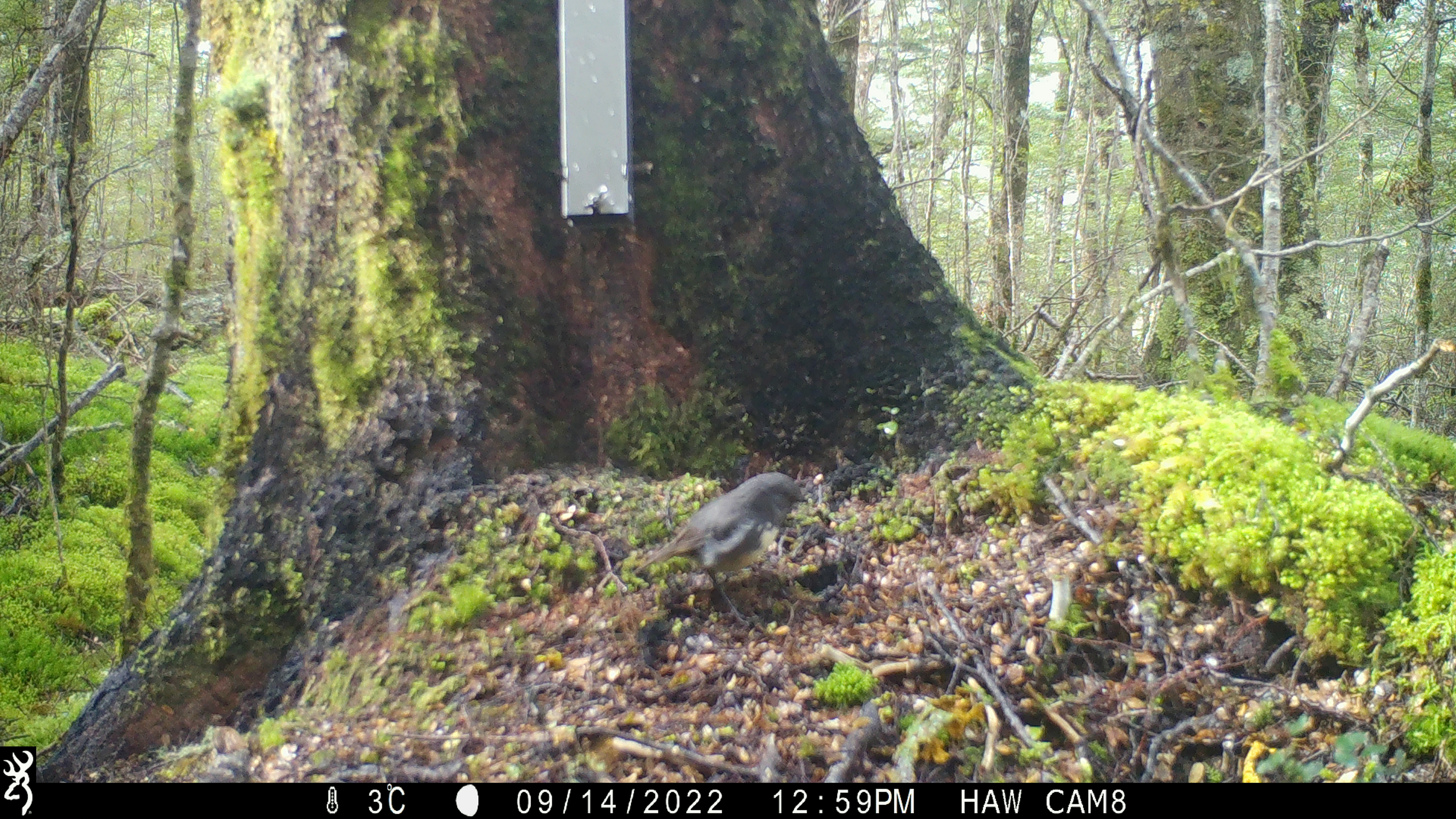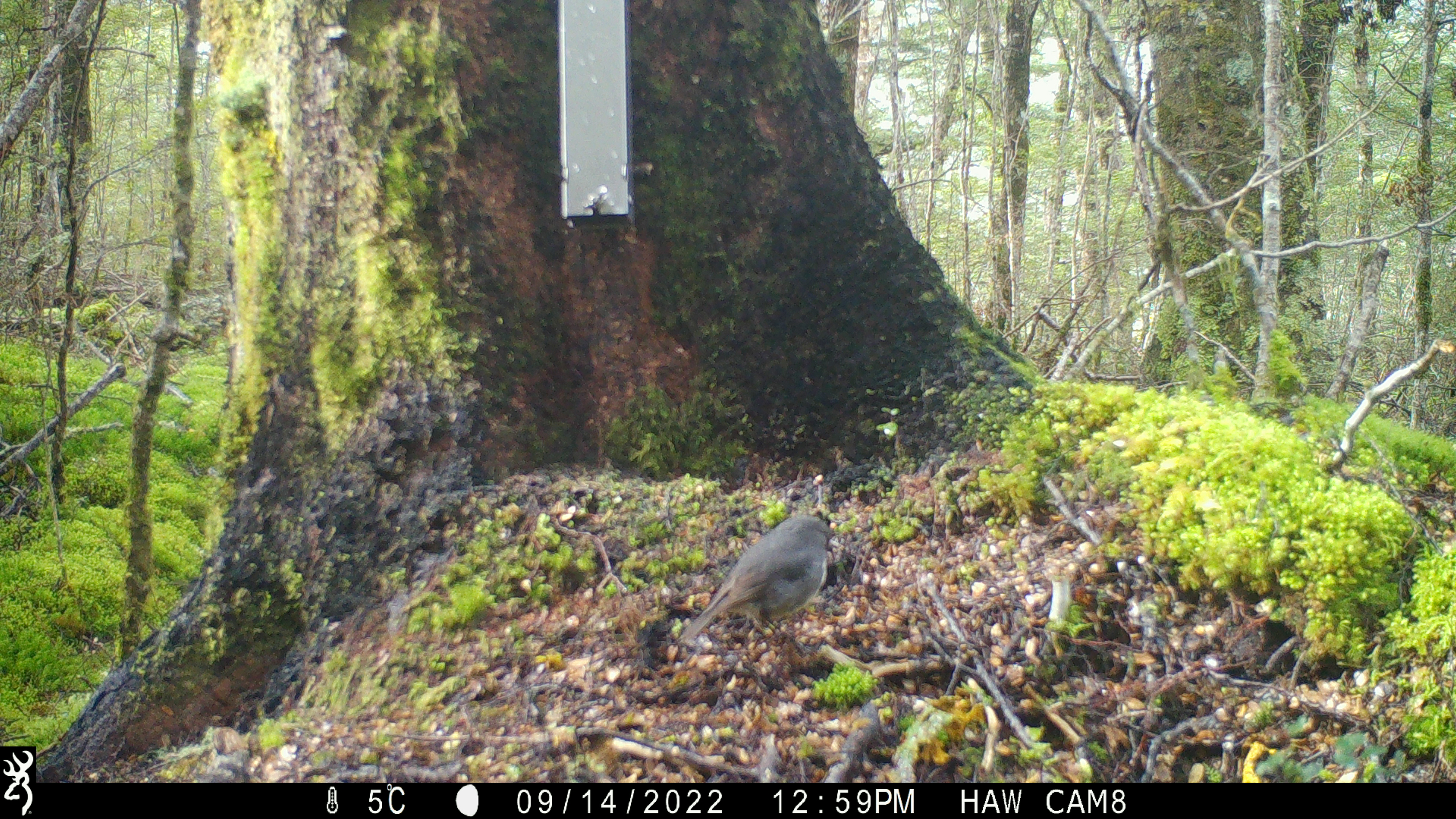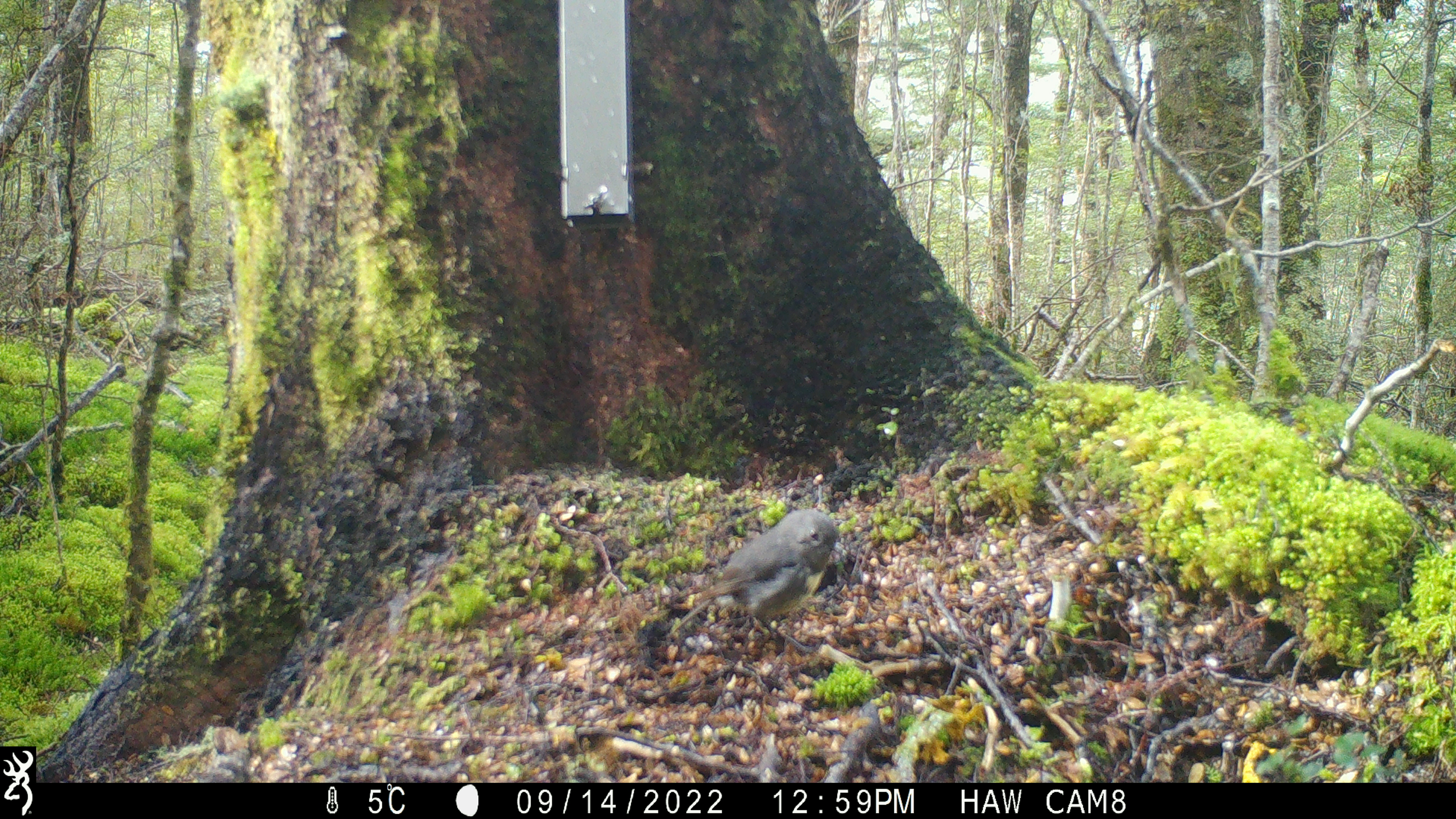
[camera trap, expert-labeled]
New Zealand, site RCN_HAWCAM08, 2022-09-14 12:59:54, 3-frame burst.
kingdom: Animalia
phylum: Chordata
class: Aves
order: Passeriformes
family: Petroicidae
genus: Petroica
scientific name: Petroica australis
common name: new zealand robin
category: robin